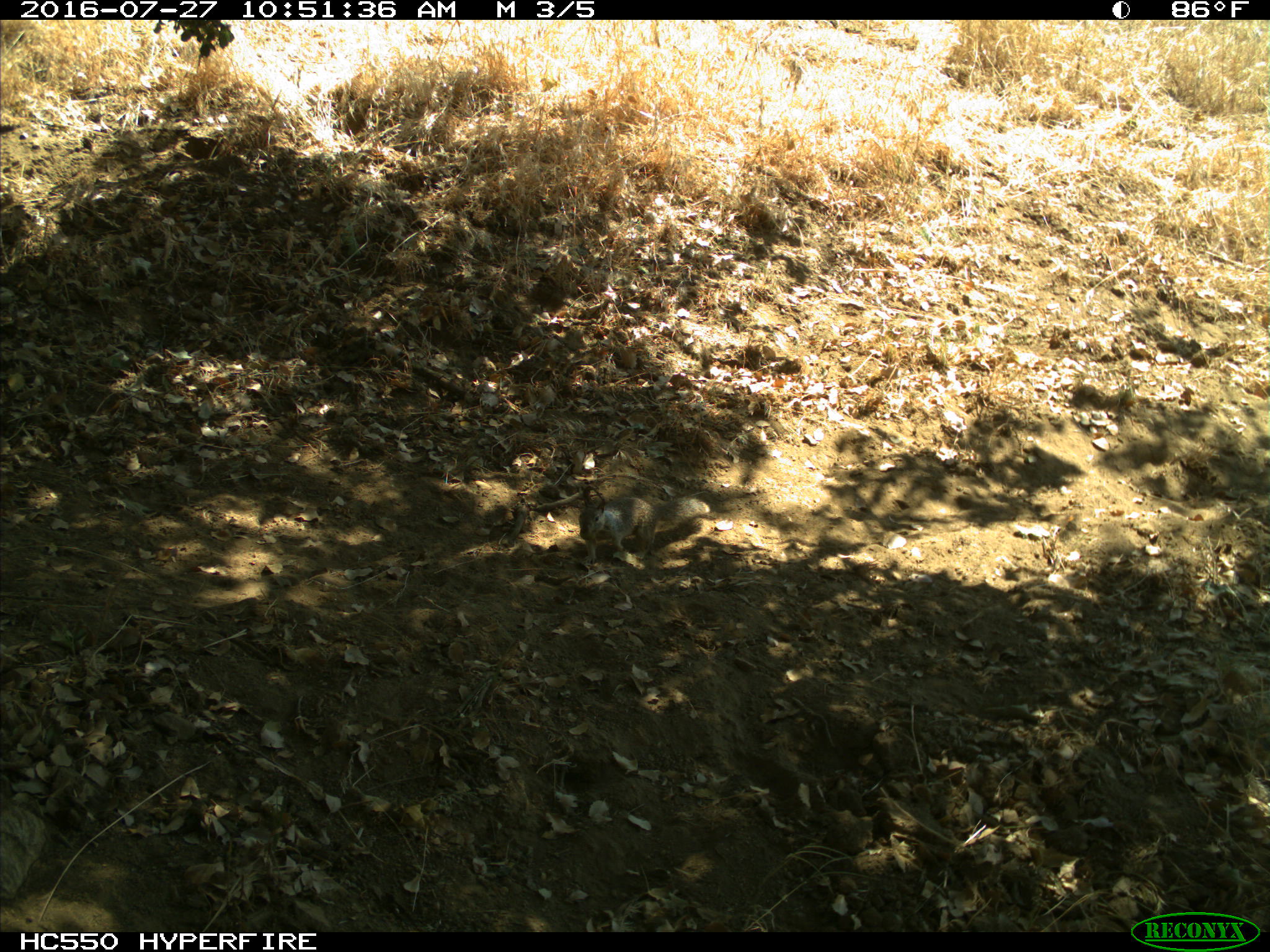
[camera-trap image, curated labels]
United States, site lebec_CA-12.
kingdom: Animalia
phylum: Chordata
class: Mammalia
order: Rodentia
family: Sciuridae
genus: Otospermophilus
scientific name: Otospermophilus beecheyi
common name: california ground squirrel